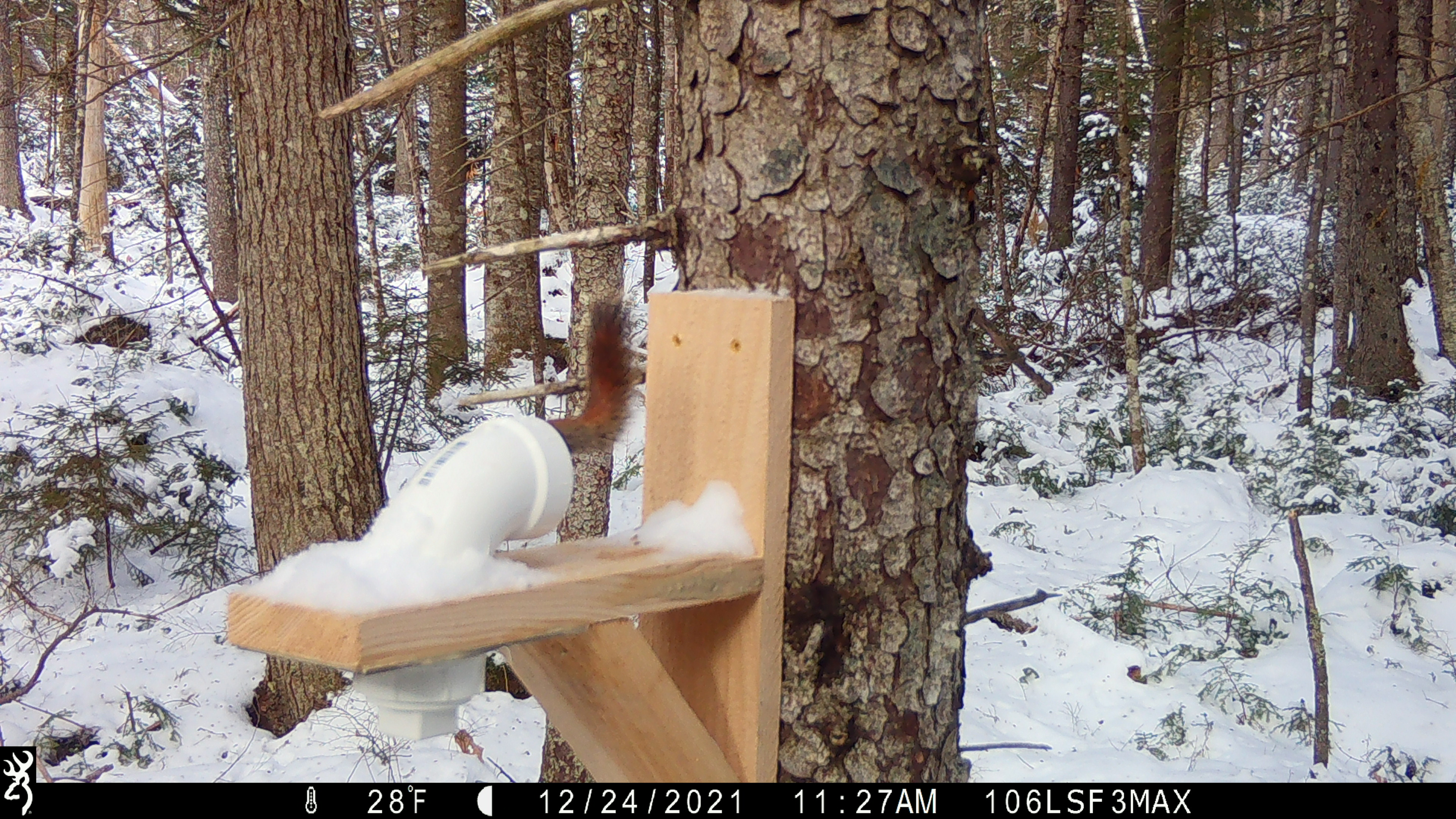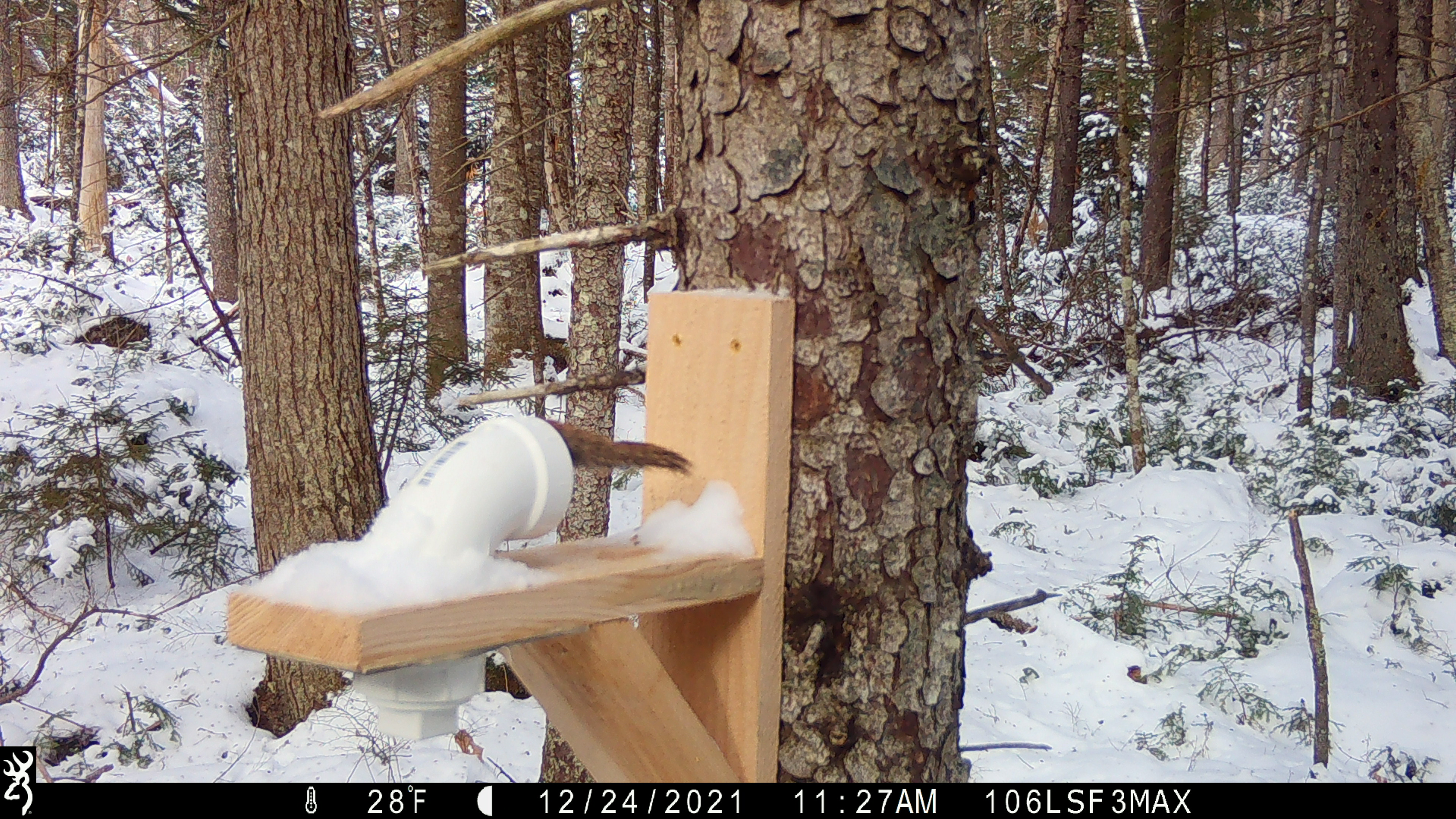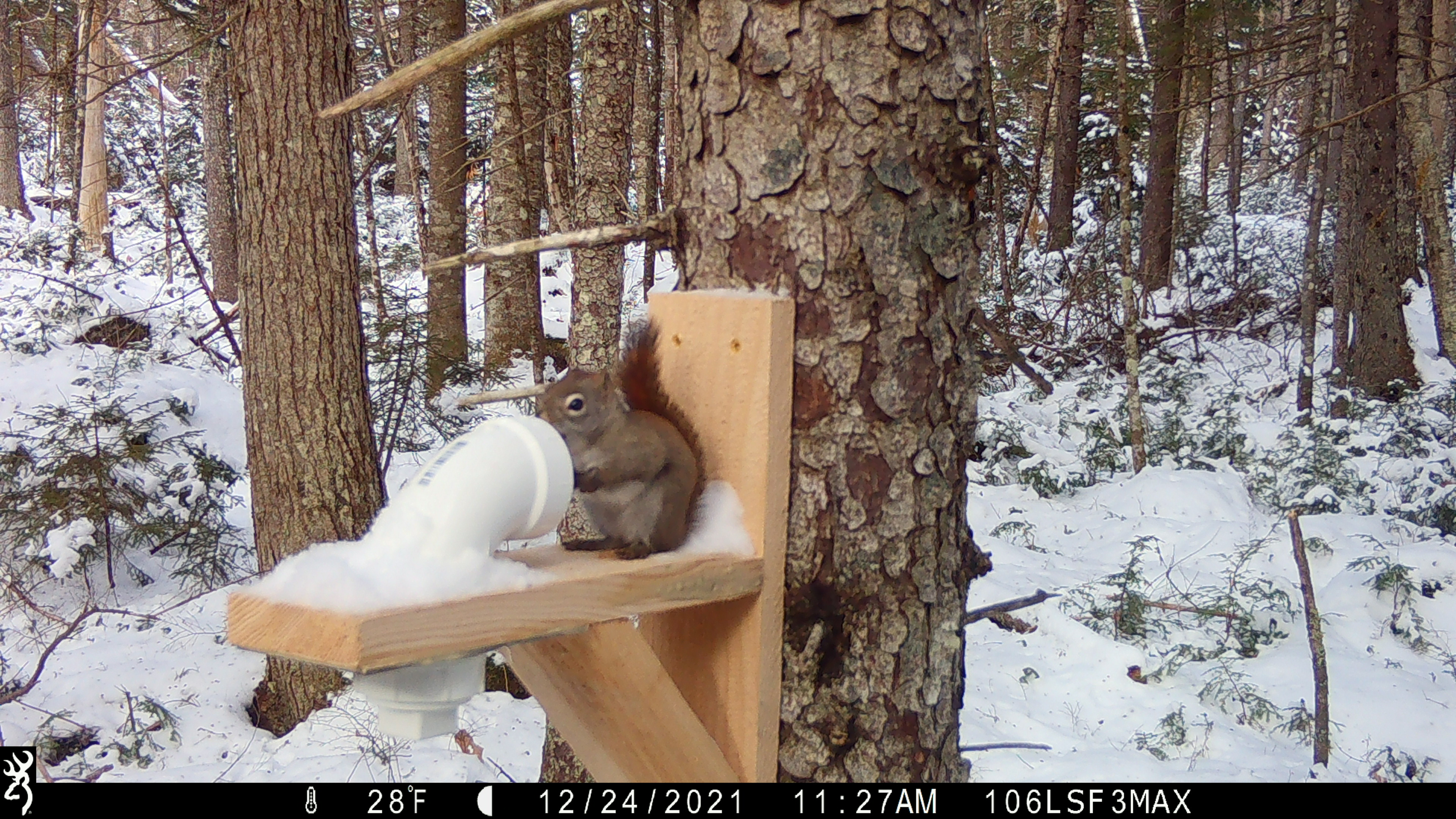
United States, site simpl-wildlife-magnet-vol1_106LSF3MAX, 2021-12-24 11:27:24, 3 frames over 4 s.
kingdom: Animalia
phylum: Chordata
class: Mammalia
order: Rodentia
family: Sciuridae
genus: Tamiasciurus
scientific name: Tamiasciurus hudsonicus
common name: red squirrel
Red squirrel (Tamiasciurus hudsonicus).